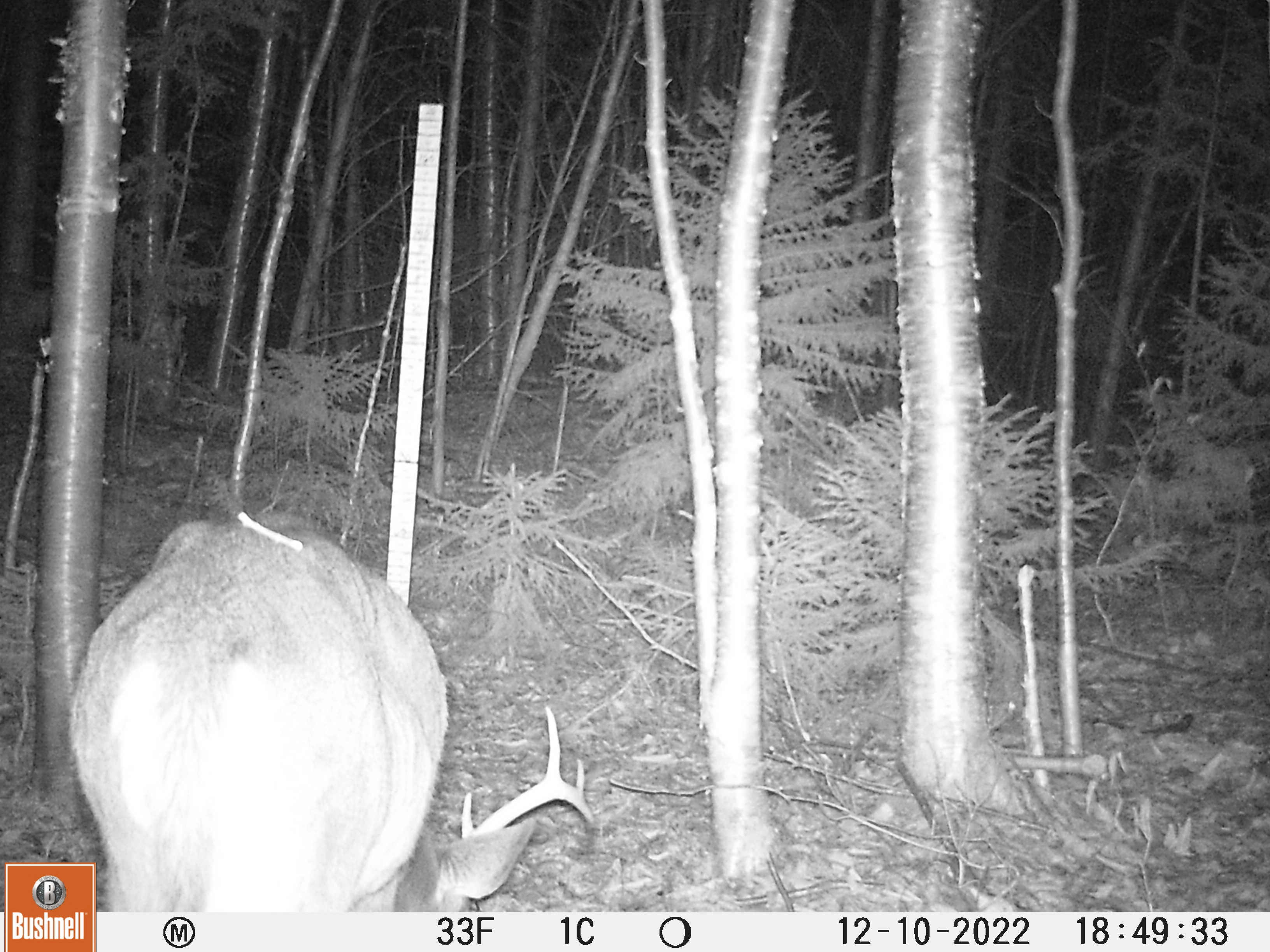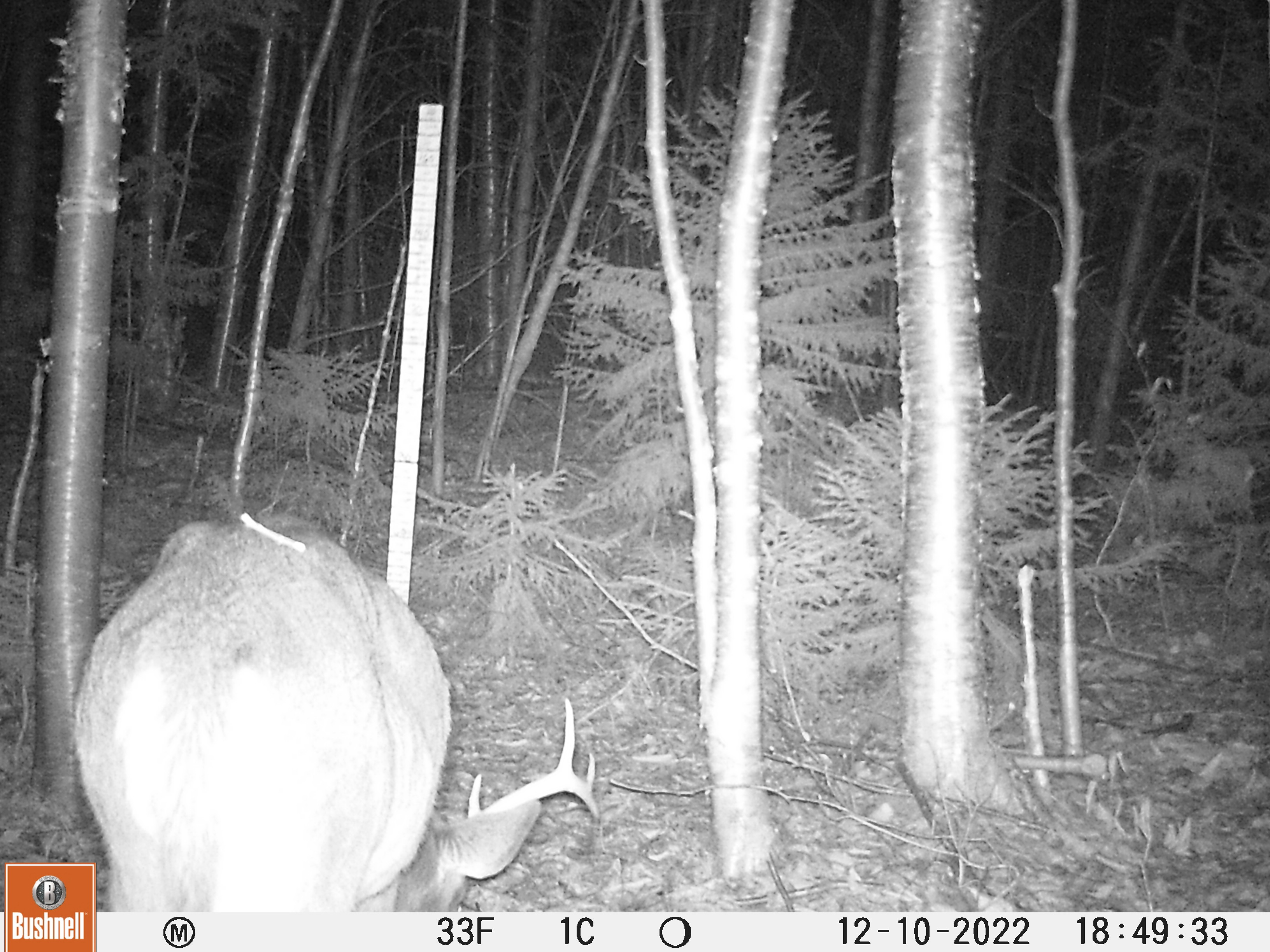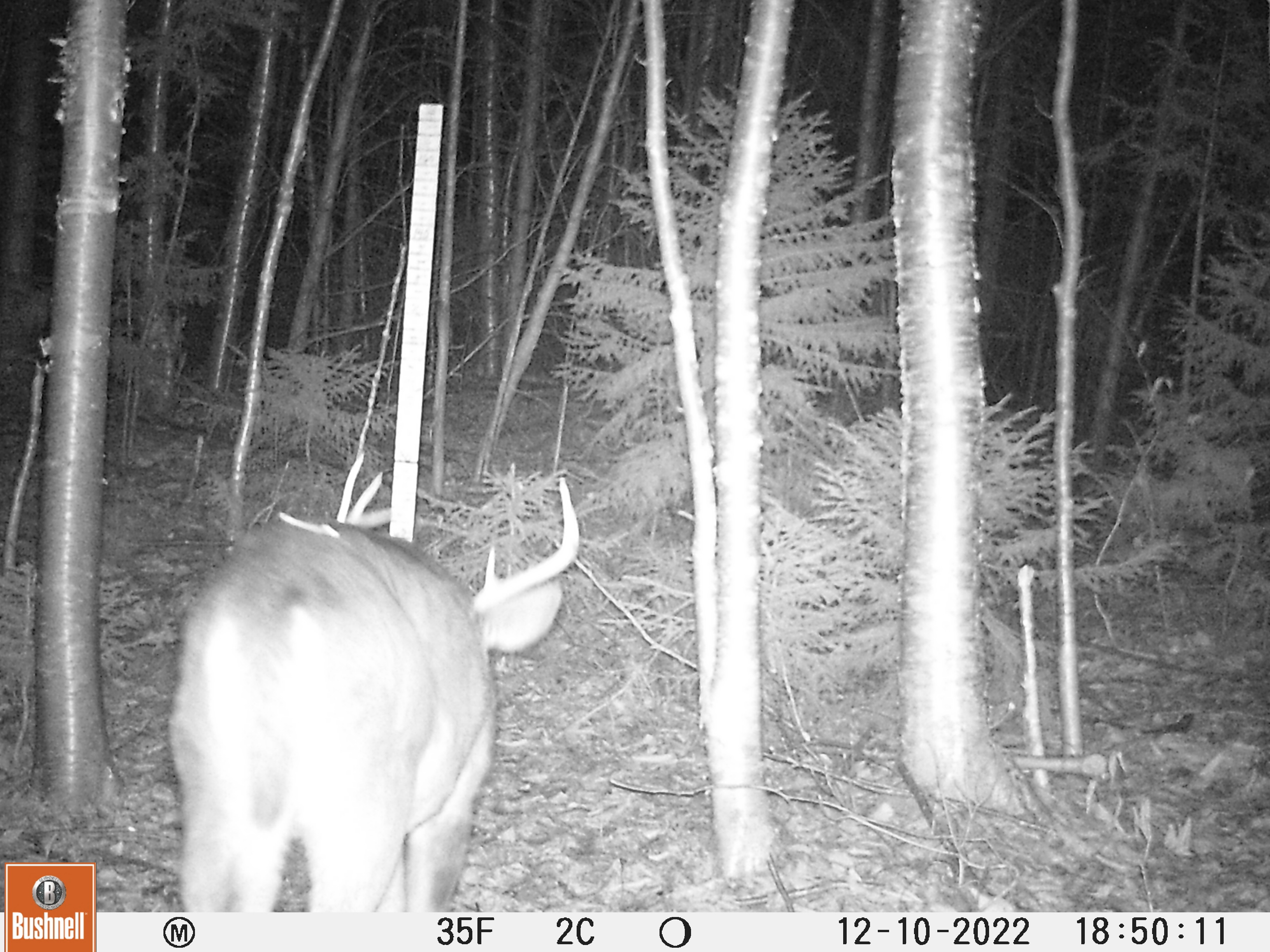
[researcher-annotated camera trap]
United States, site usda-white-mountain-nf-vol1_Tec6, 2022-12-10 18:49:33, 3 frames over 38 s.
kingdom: Animalia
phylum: Chordata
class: Mammalia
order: Artiodactyla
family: Cervidae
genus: Odocoileus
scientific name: Odocoileus virginianus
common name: white-tailed deer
White-tailed deer (Odocoileus virginianus).